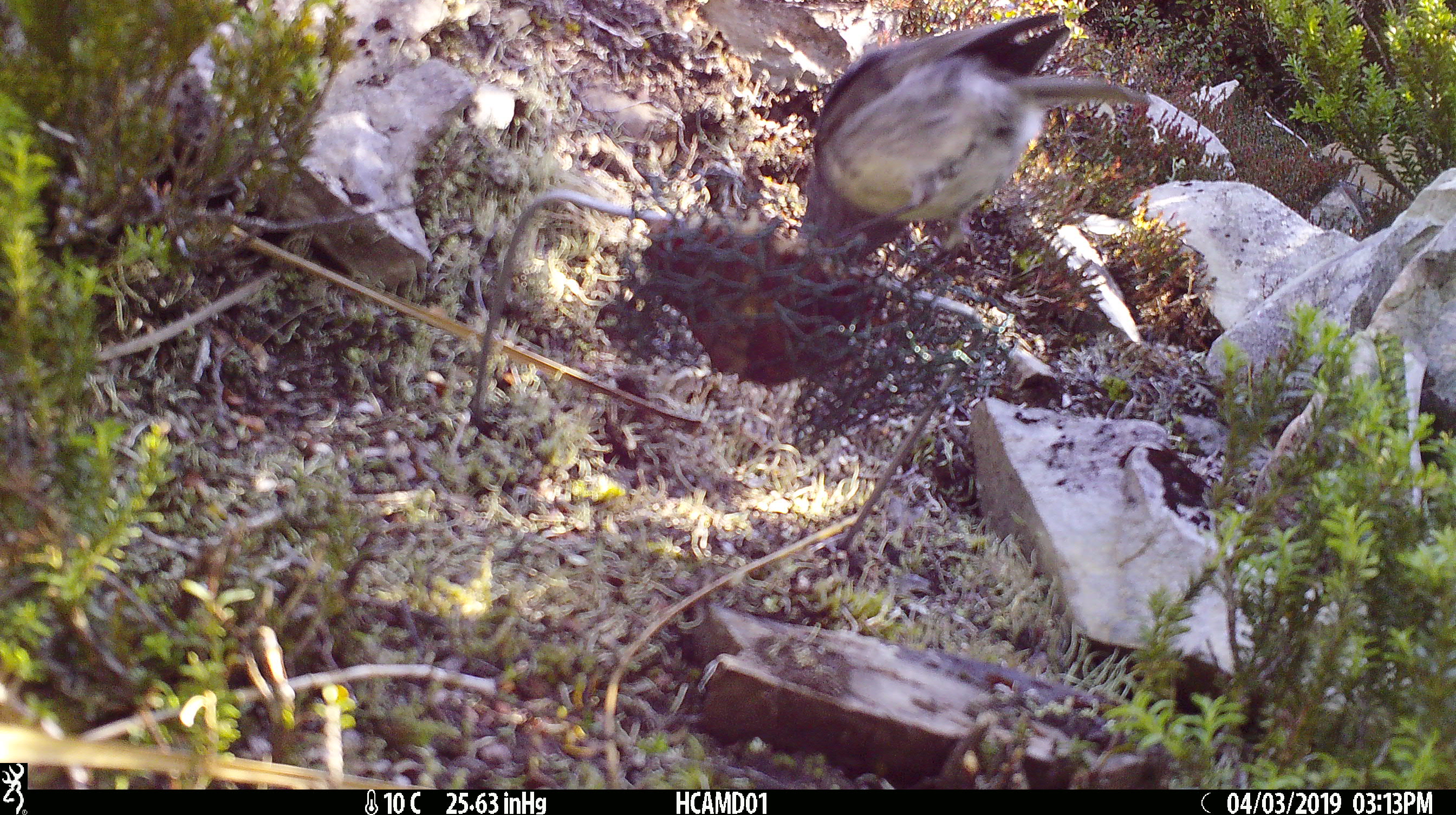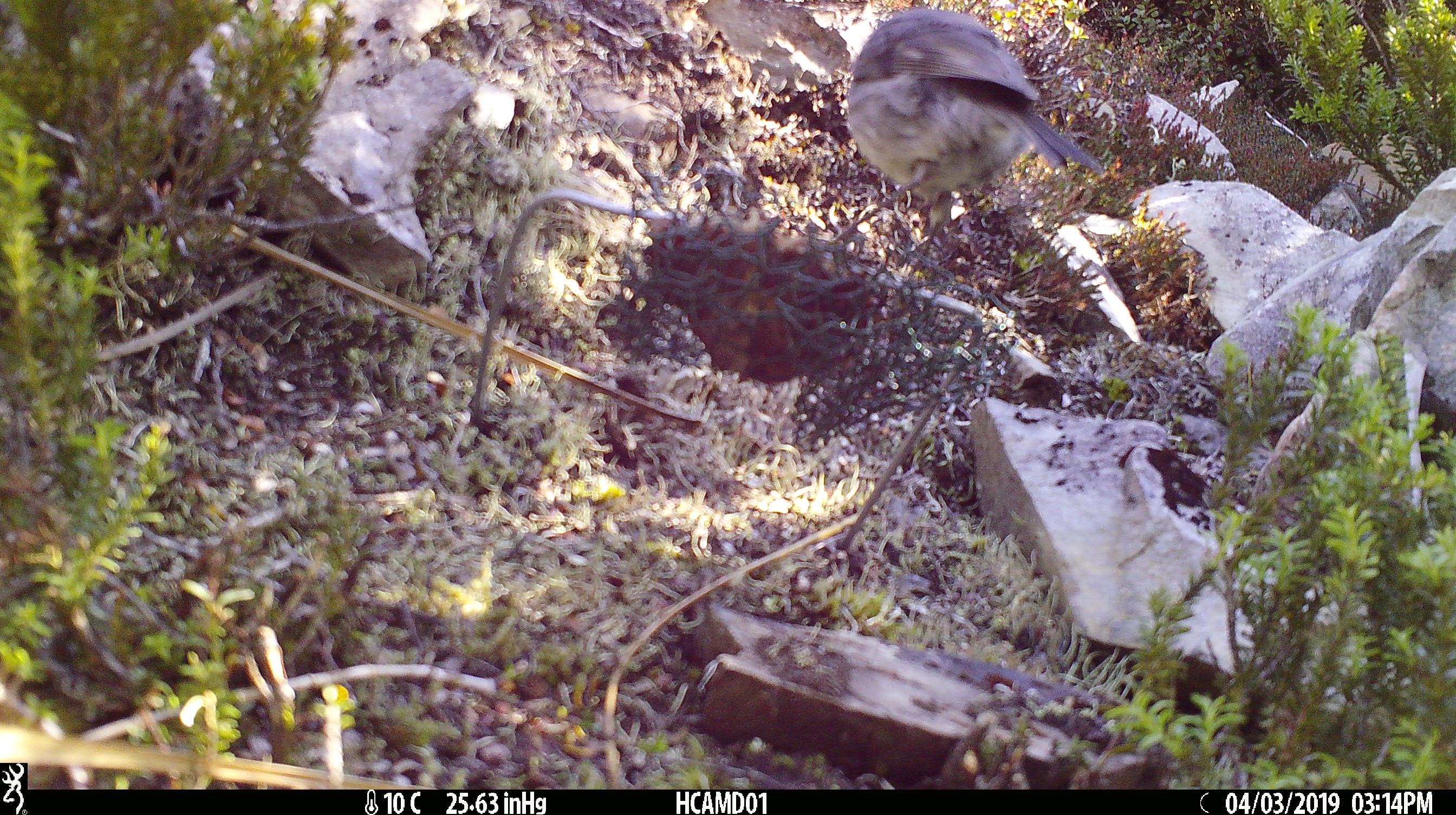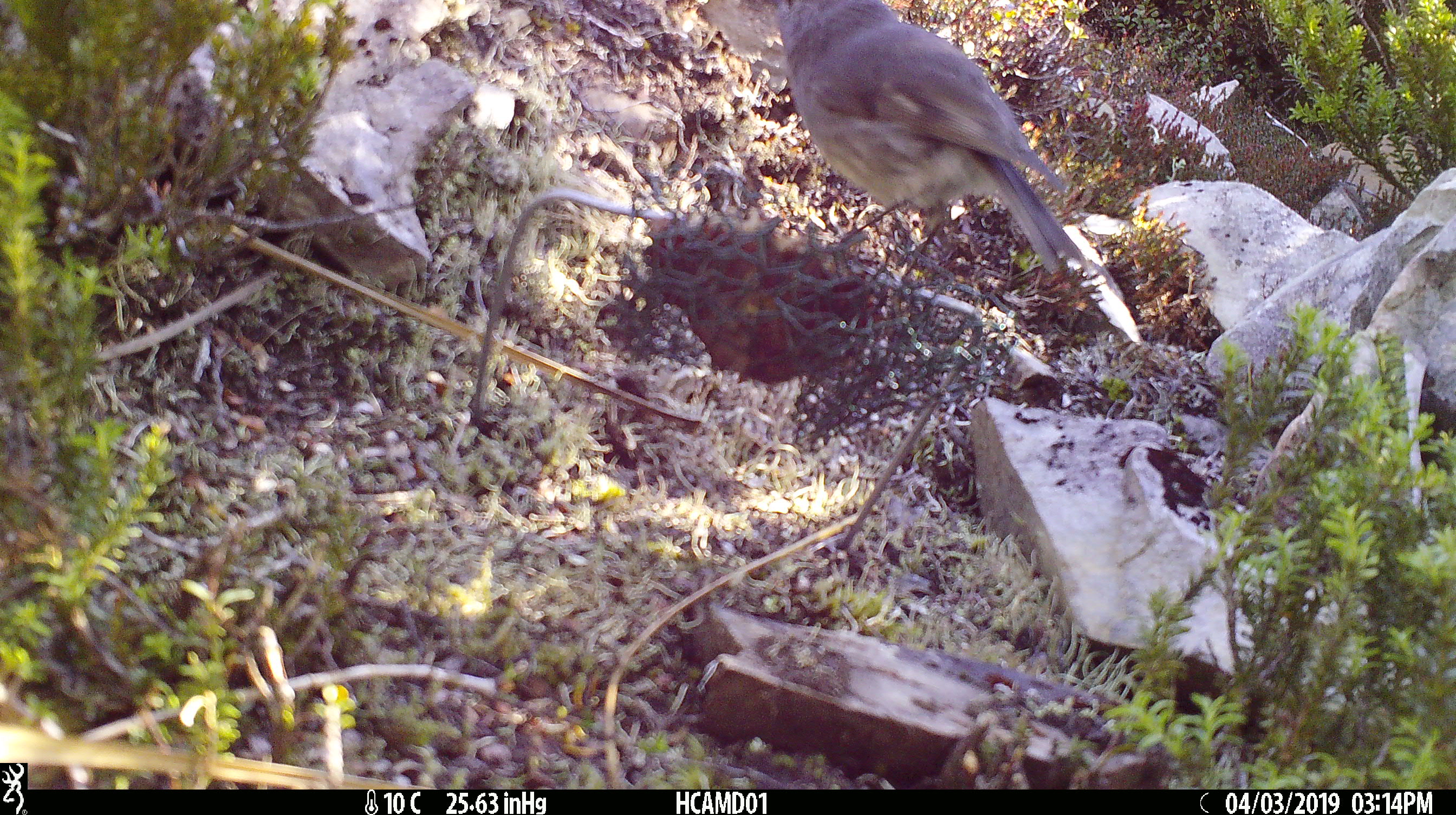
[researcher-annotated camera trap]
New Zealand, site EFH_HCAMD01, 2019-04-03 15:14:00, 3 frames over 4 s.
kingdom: Animalia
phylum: Chordata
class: Aves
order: Passeriformes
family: Petroicidae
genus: Petroica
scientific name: Petroica australis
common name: new zealand robin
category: robin